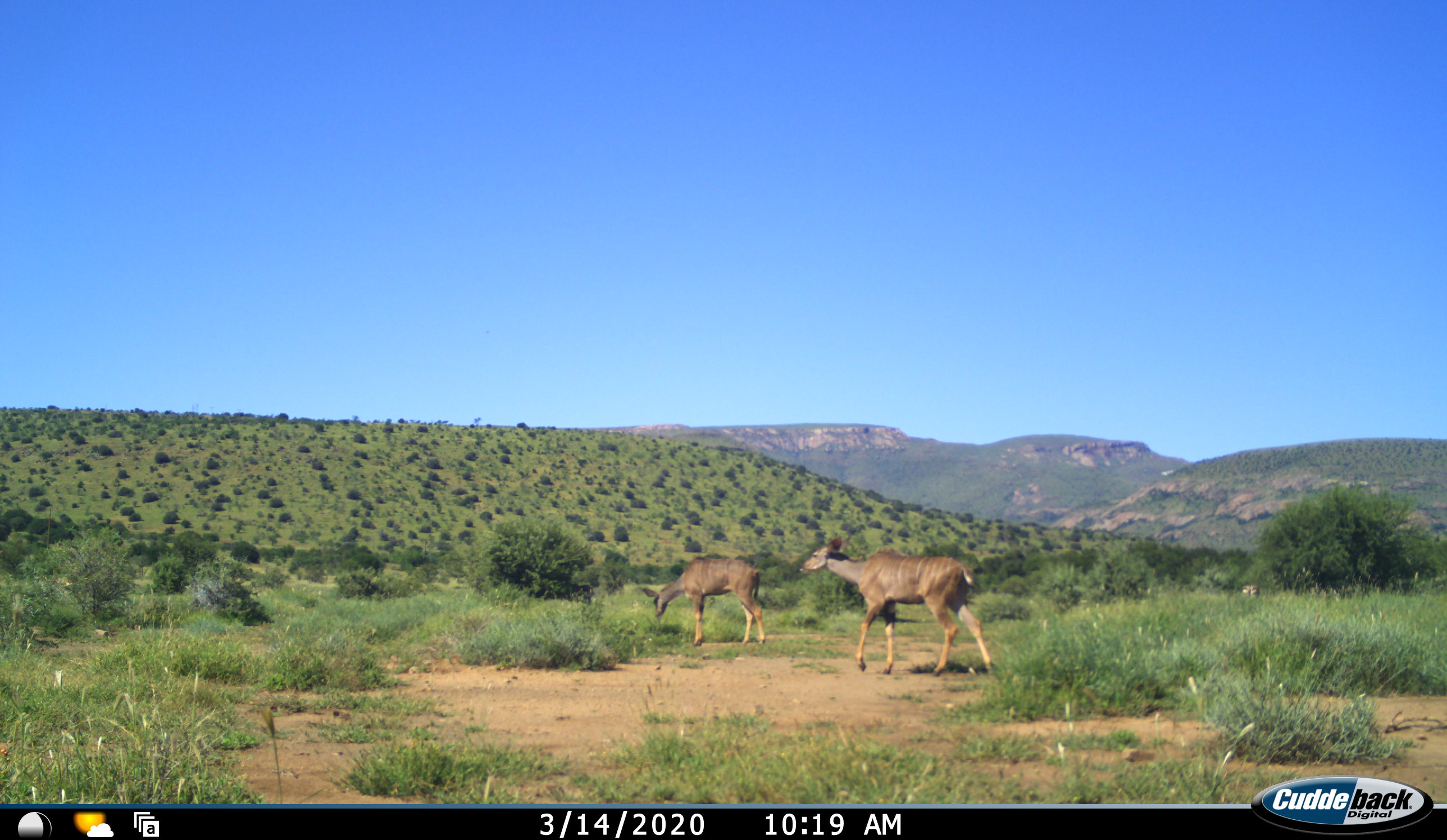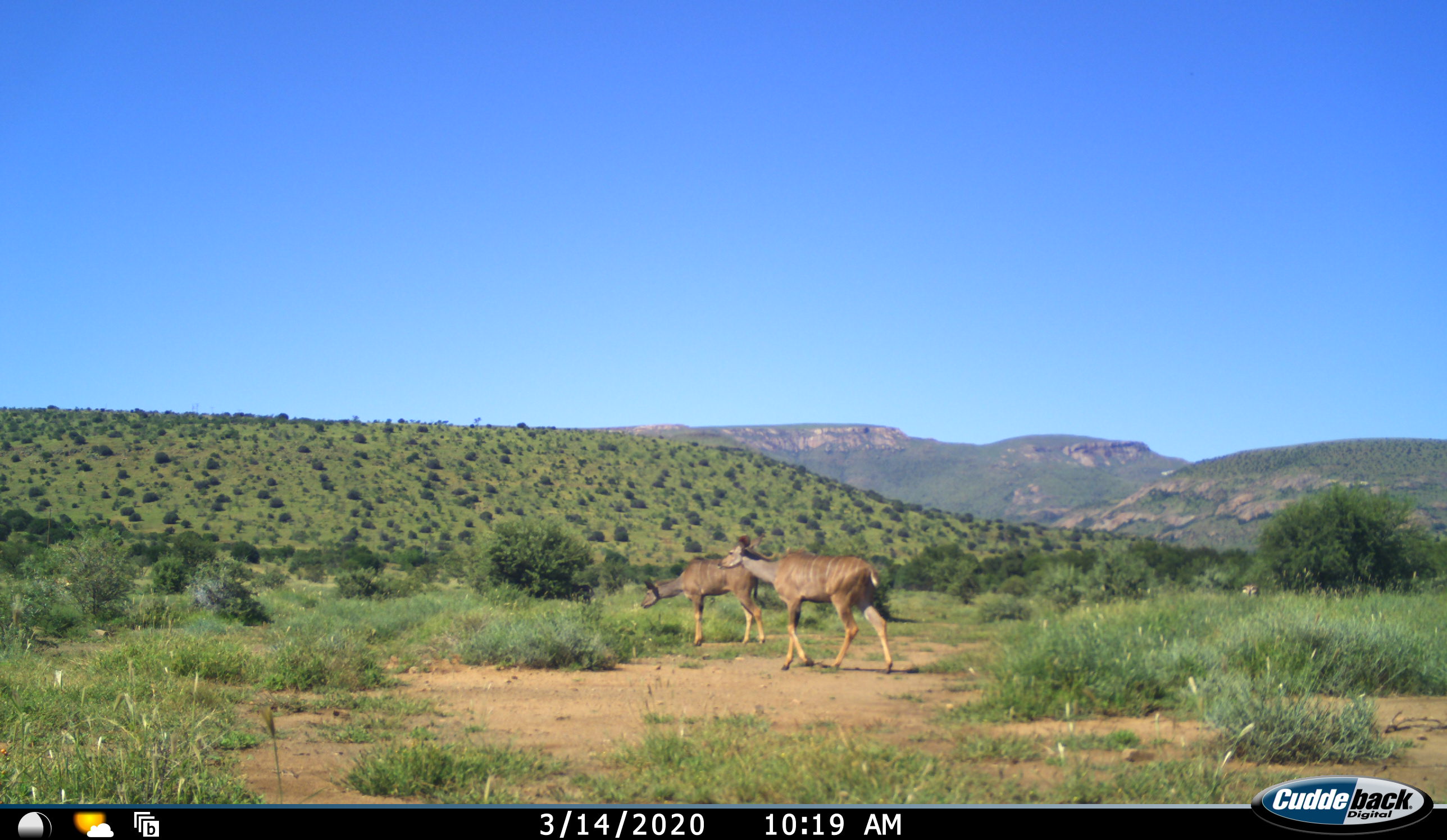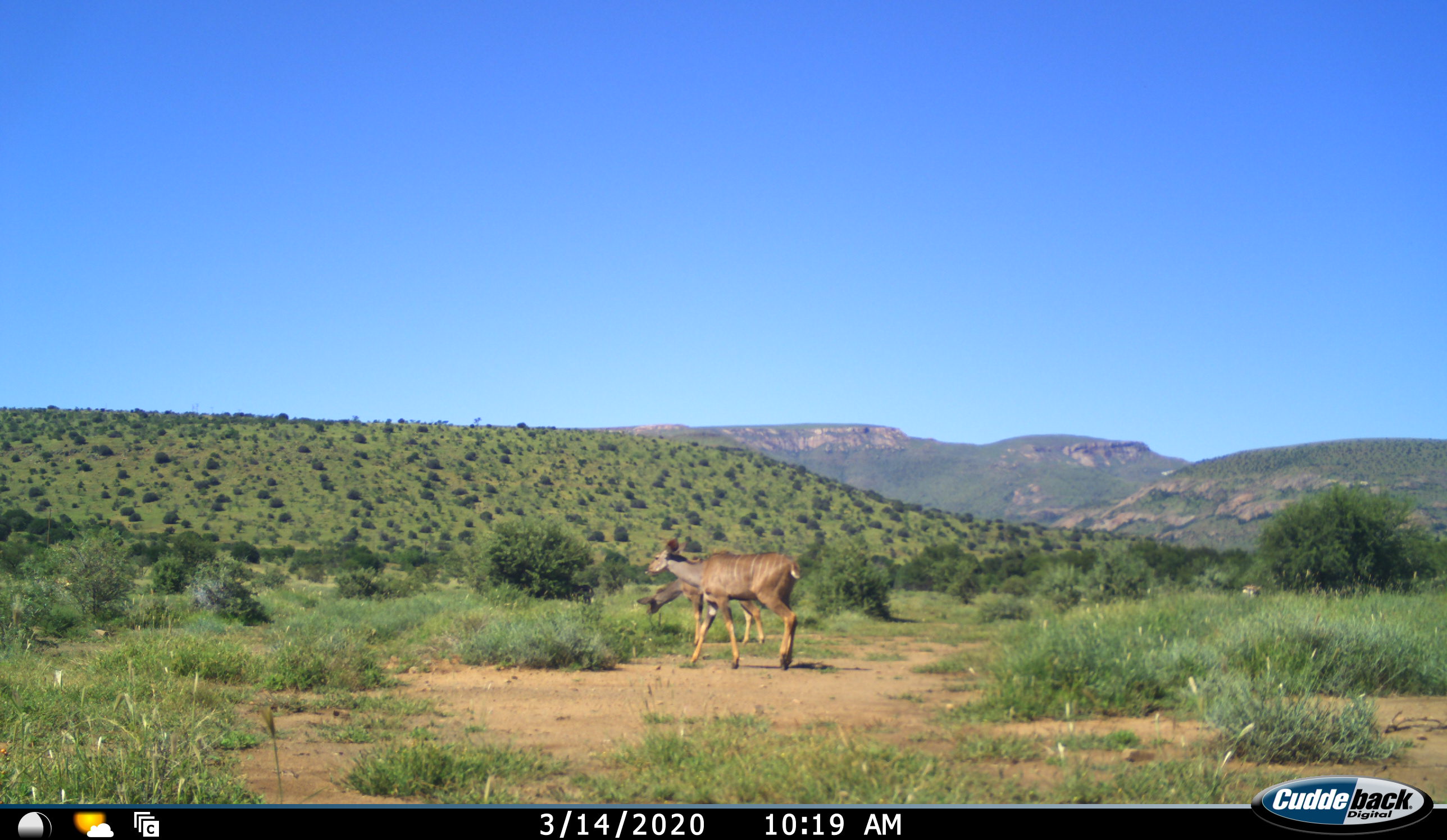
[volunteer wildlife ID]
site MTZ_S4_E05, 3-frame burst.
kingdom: Animalia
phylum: Chordata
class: Mammalia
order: Artiodactyla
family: Bovidae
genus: Tragelaphus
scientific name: Tragelaphus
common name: kudu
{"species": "kudu (Tragelaphus)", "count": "2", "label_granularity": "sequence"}